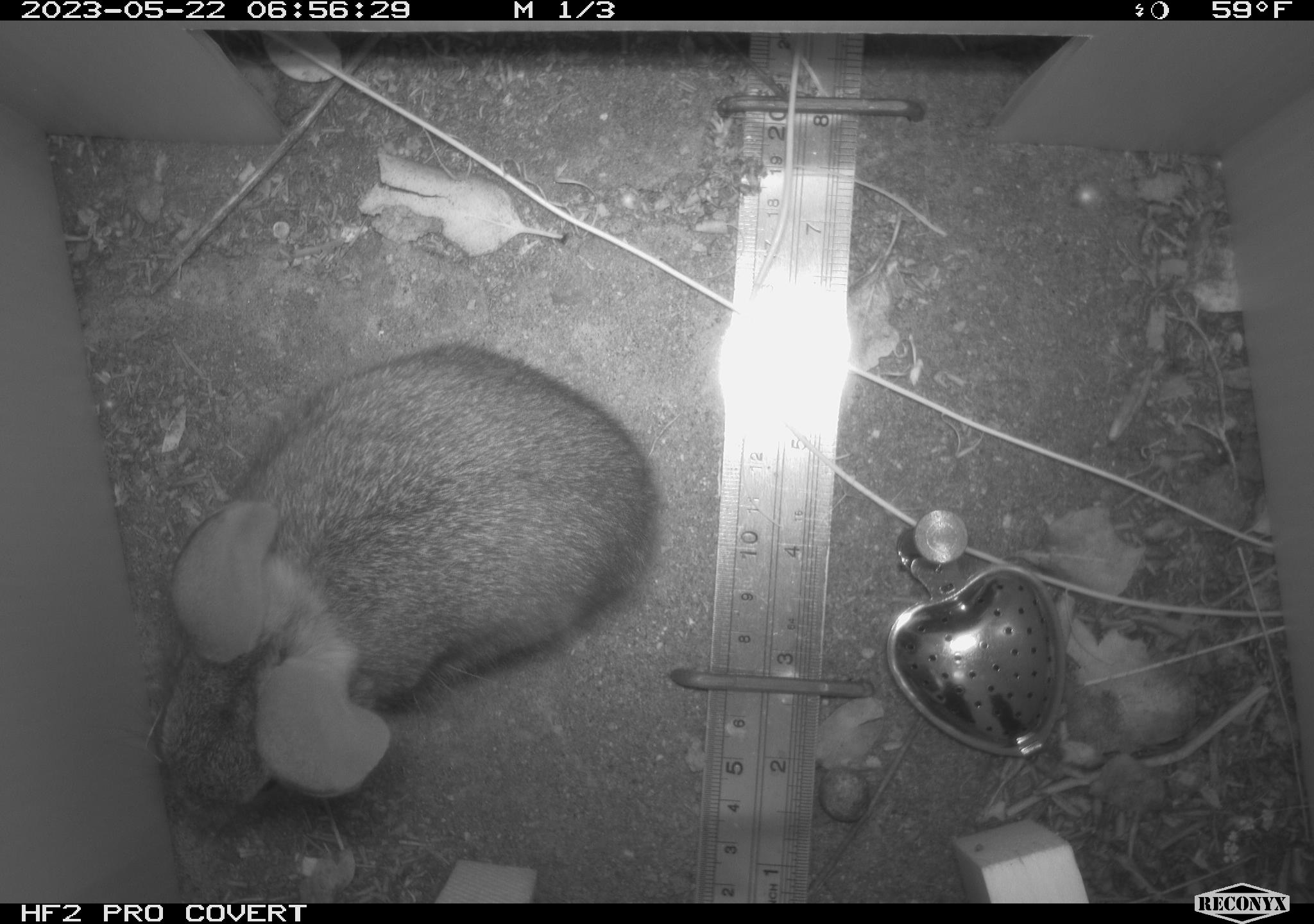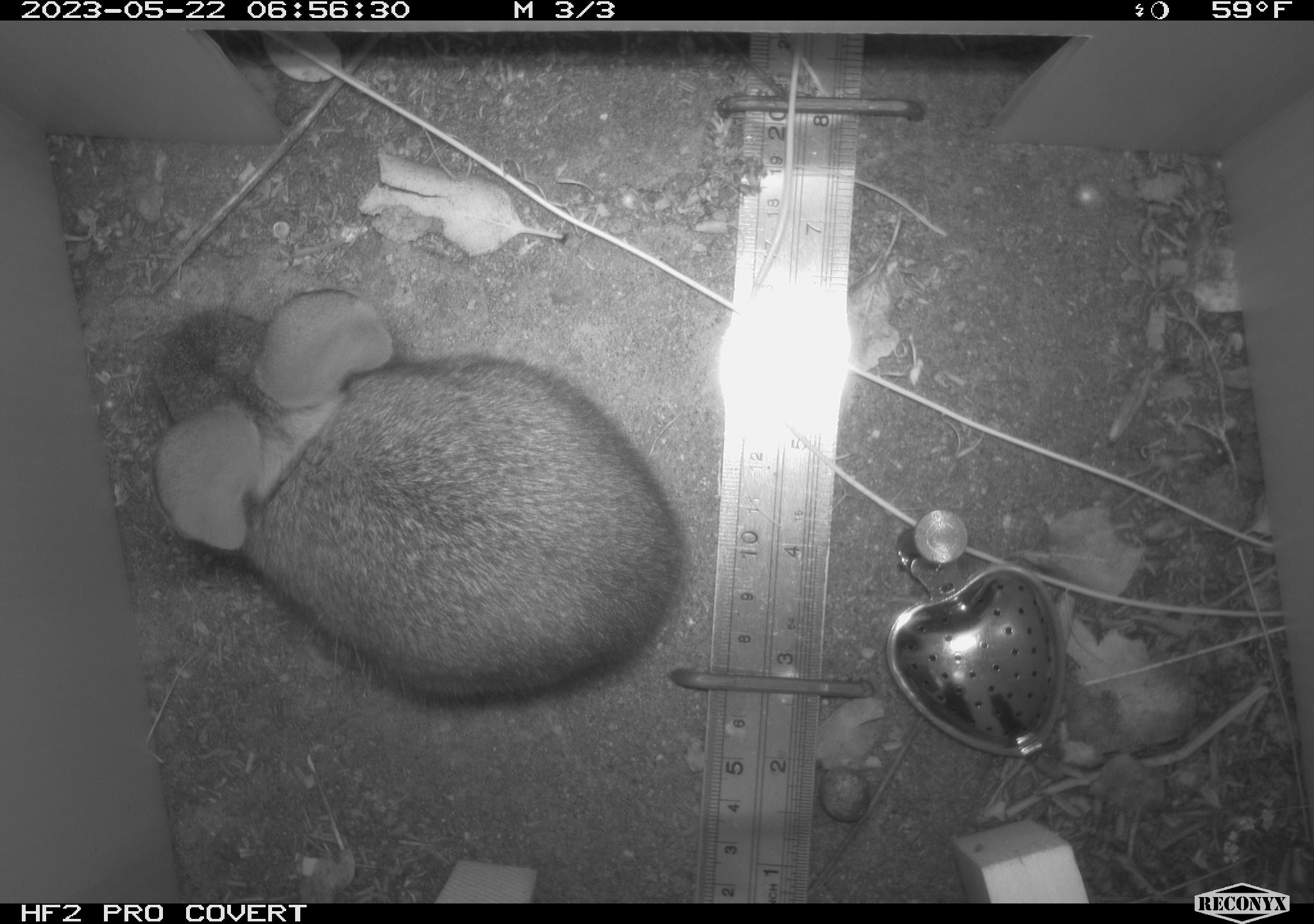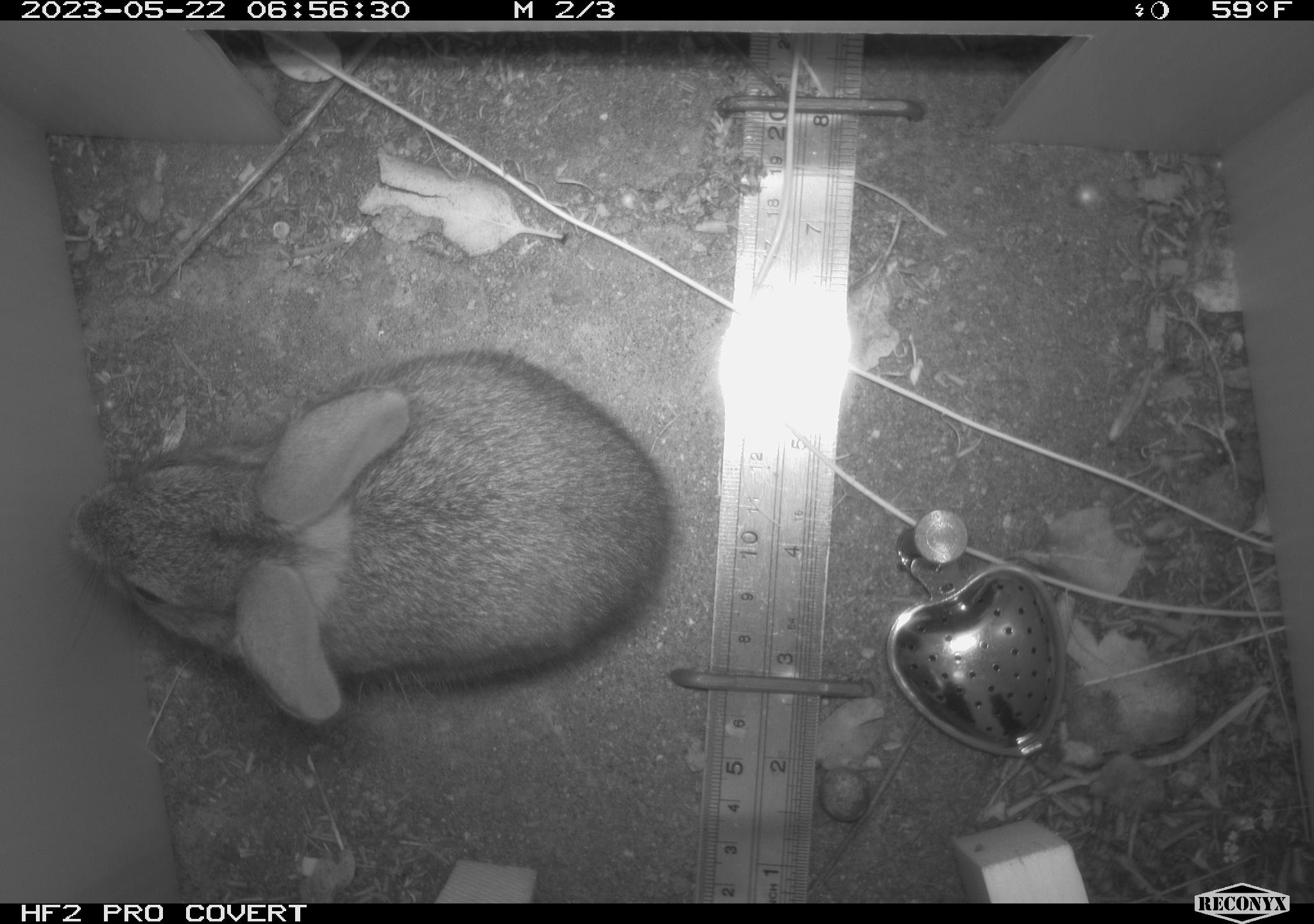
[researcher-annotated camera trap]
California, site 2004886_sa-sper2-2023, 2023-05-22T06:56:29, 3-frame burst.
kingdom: Animalia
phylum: Chordata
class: Mammalia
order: Lagomorpha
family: Leporidae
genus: Sylvilagus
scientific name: Sylvilagus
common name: cottontail rabbits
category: sylvilagus species